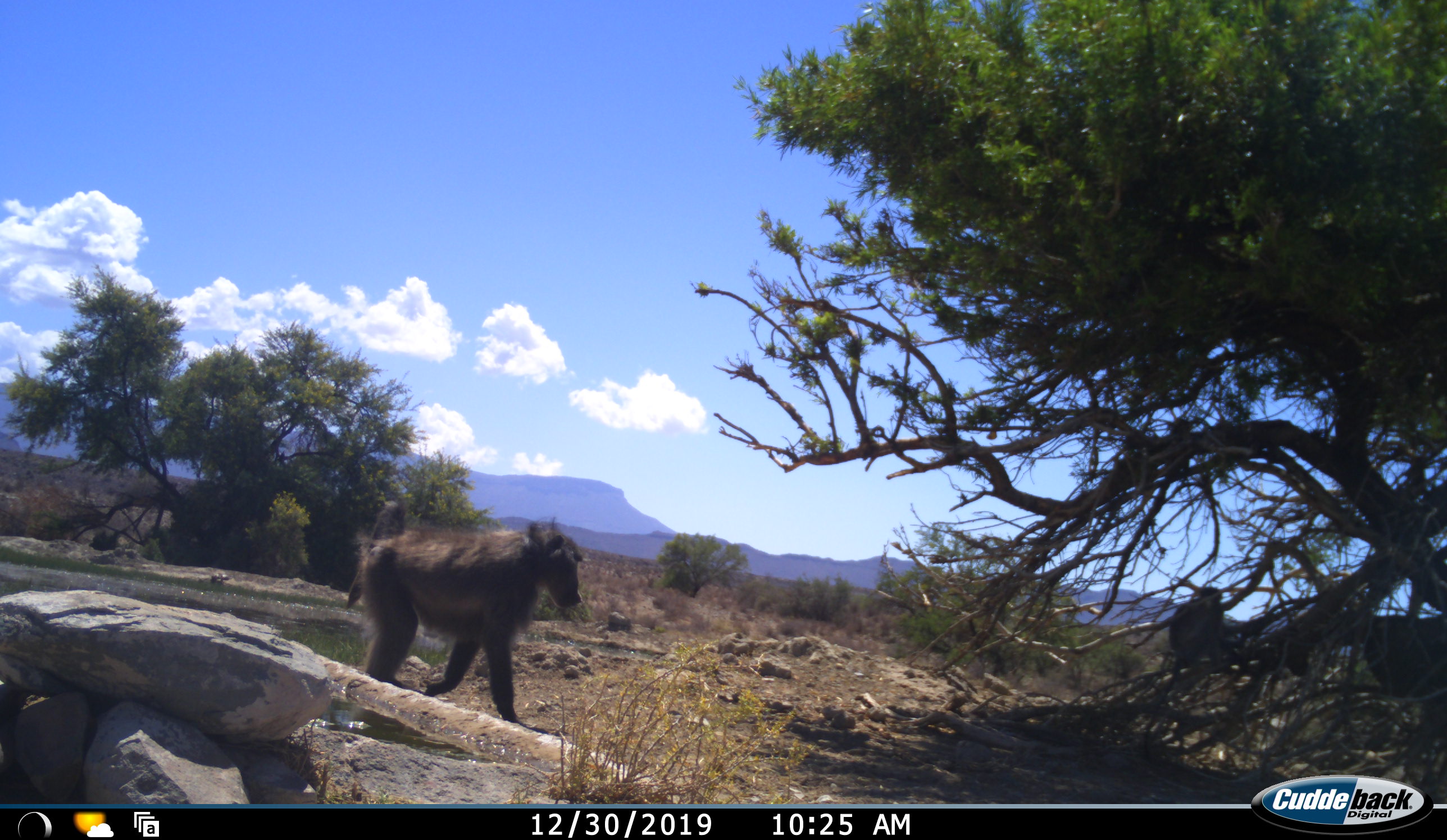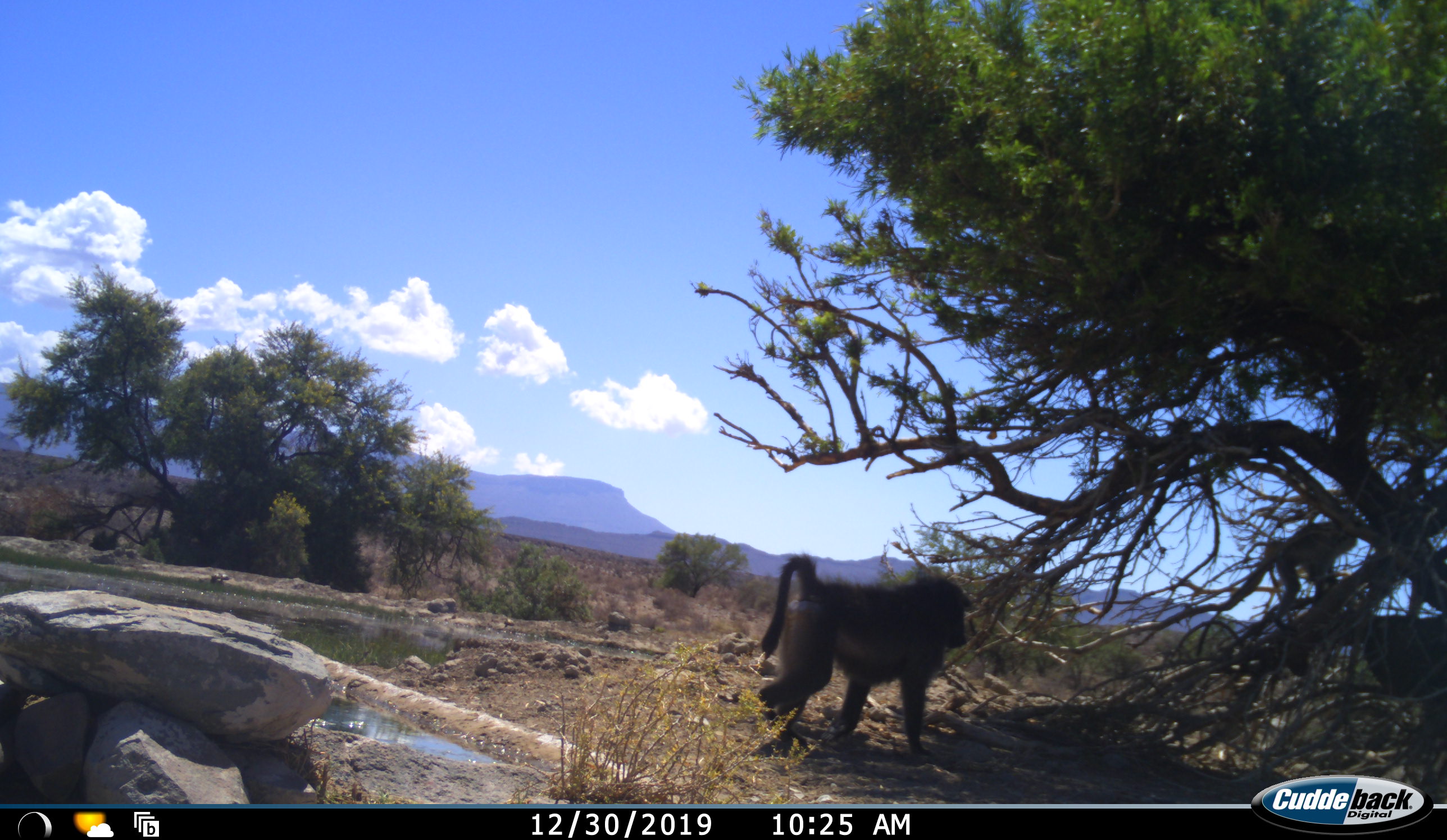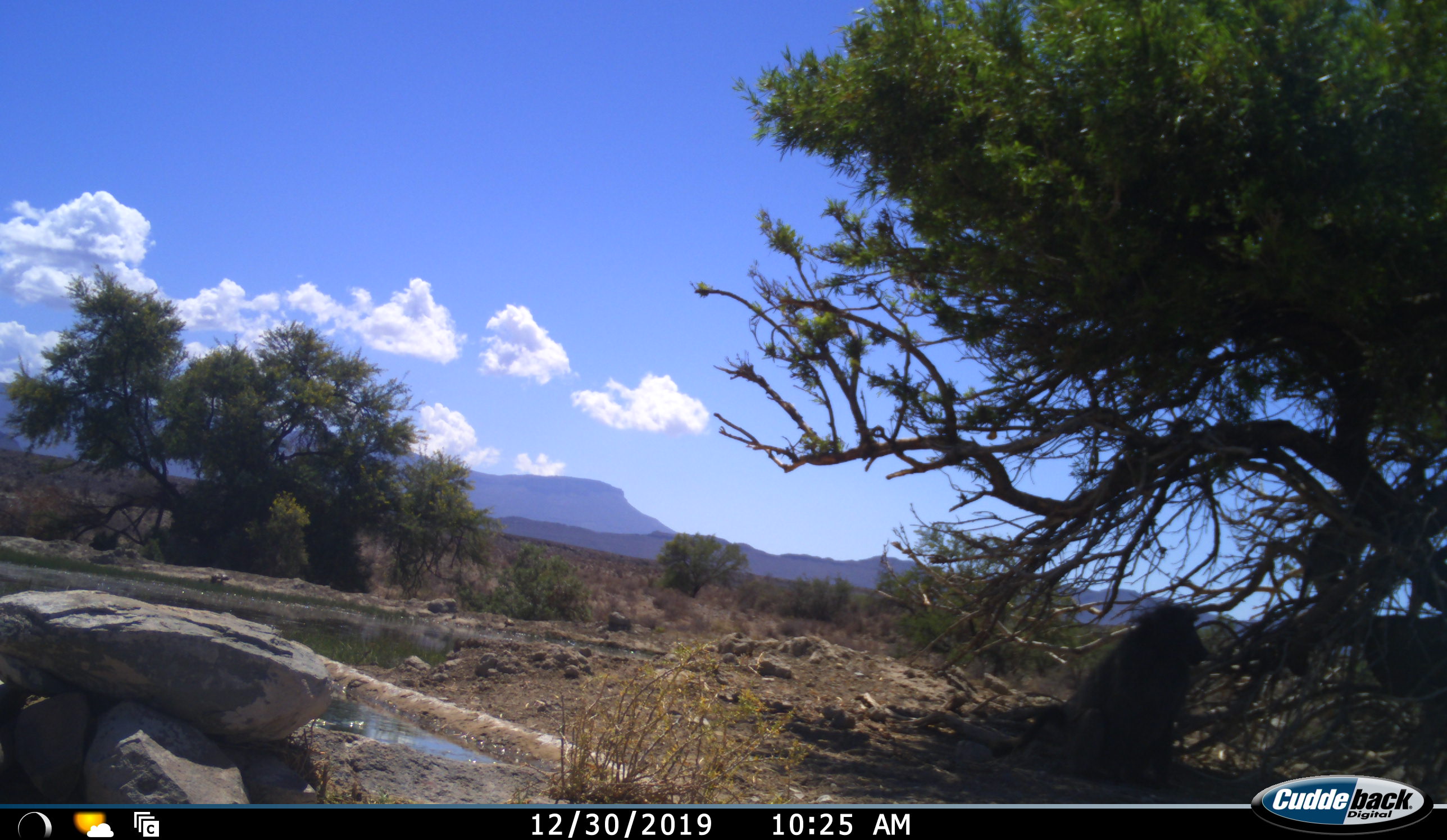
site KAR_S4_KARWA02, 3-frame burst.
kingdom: Animalia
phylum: Chordata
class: Mammalia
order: Primates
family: Cercopithecidae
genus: Papio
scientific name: Papio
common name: baboon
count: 2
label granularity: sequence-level